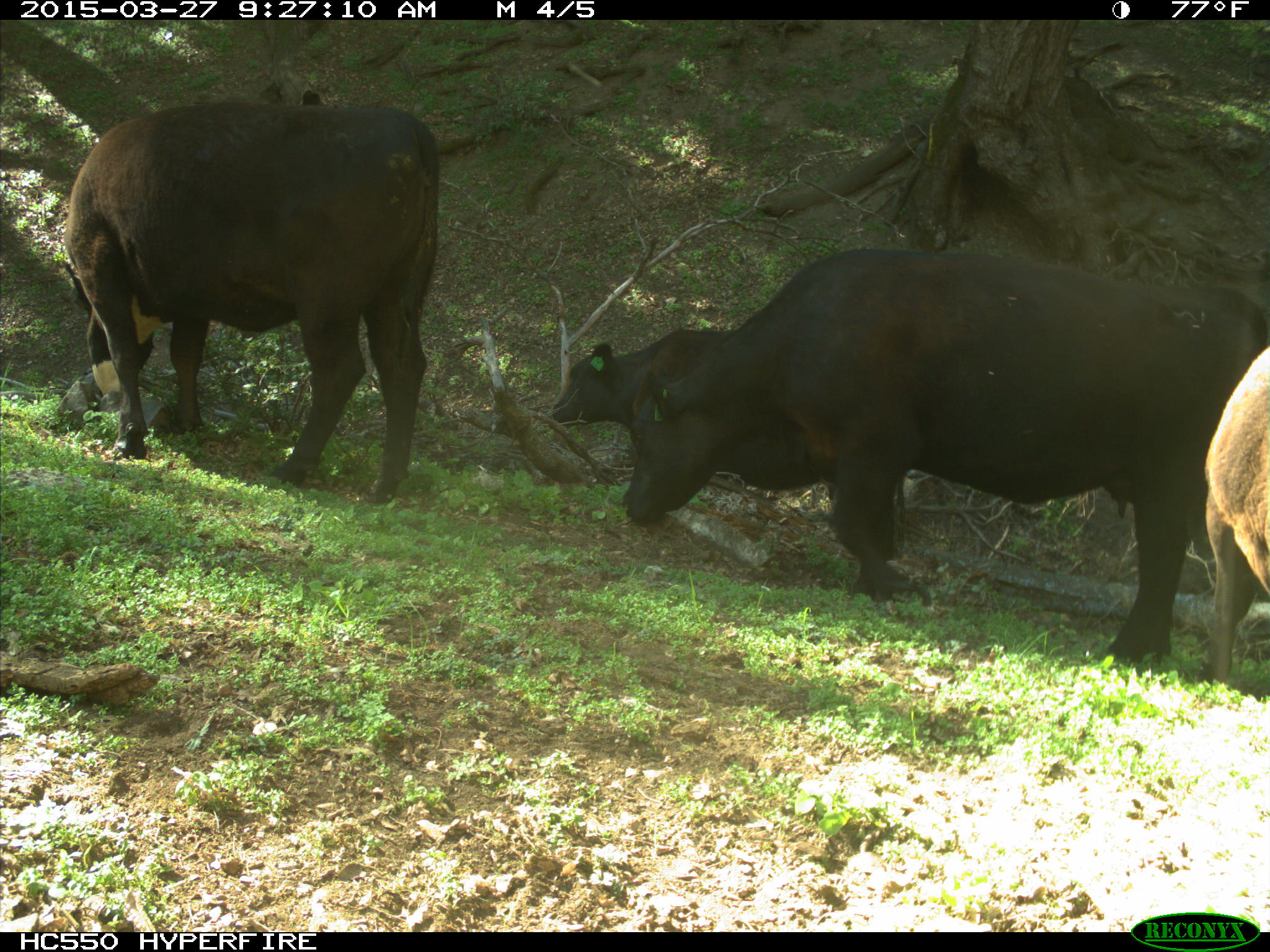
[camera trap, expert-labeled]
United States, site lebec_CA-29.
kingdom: Animalia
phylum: Chordata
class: Mammalia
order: Artiodactyla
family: Bovidae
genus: Bos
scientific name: Bos taurus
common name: domestic cow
Bos taurus (domestic cow).